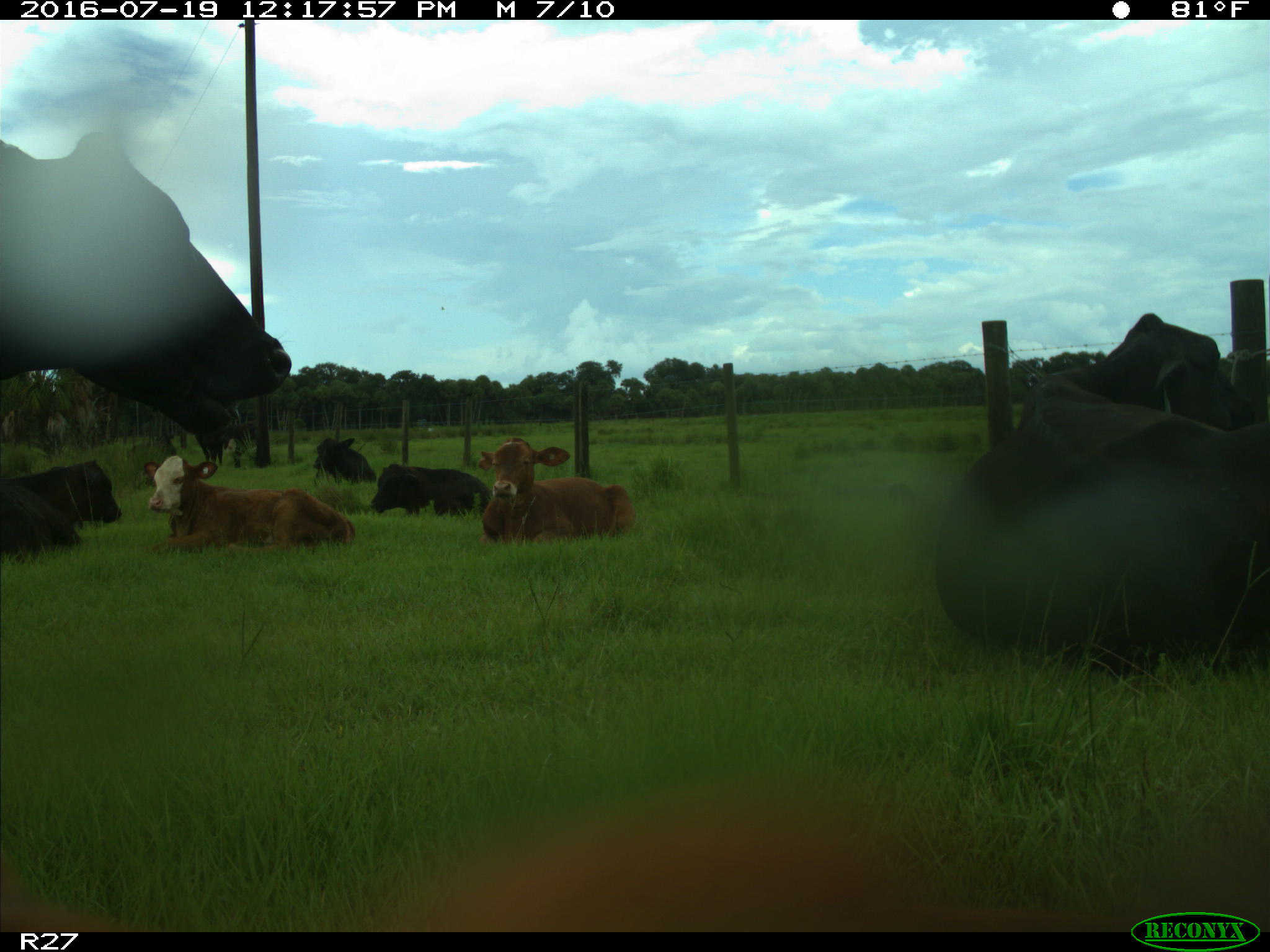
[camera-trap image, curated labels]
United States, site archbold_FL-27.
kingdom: Animalia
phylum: Chordata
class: Mammalia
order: Artiodactyla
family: Bovidae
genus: Bos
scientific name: Bos taurus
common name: domestic cow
Bos taurus (domestic cow).